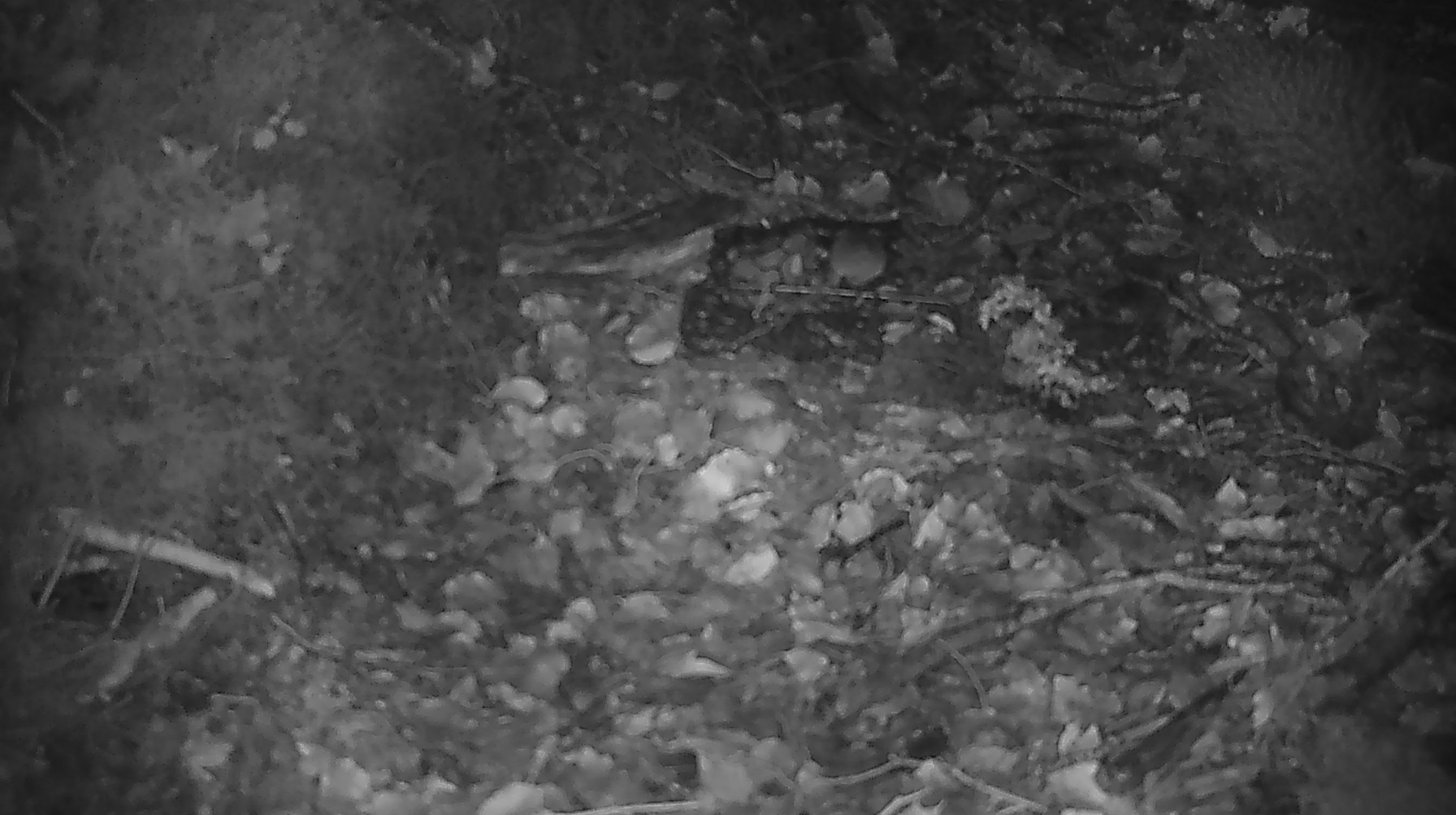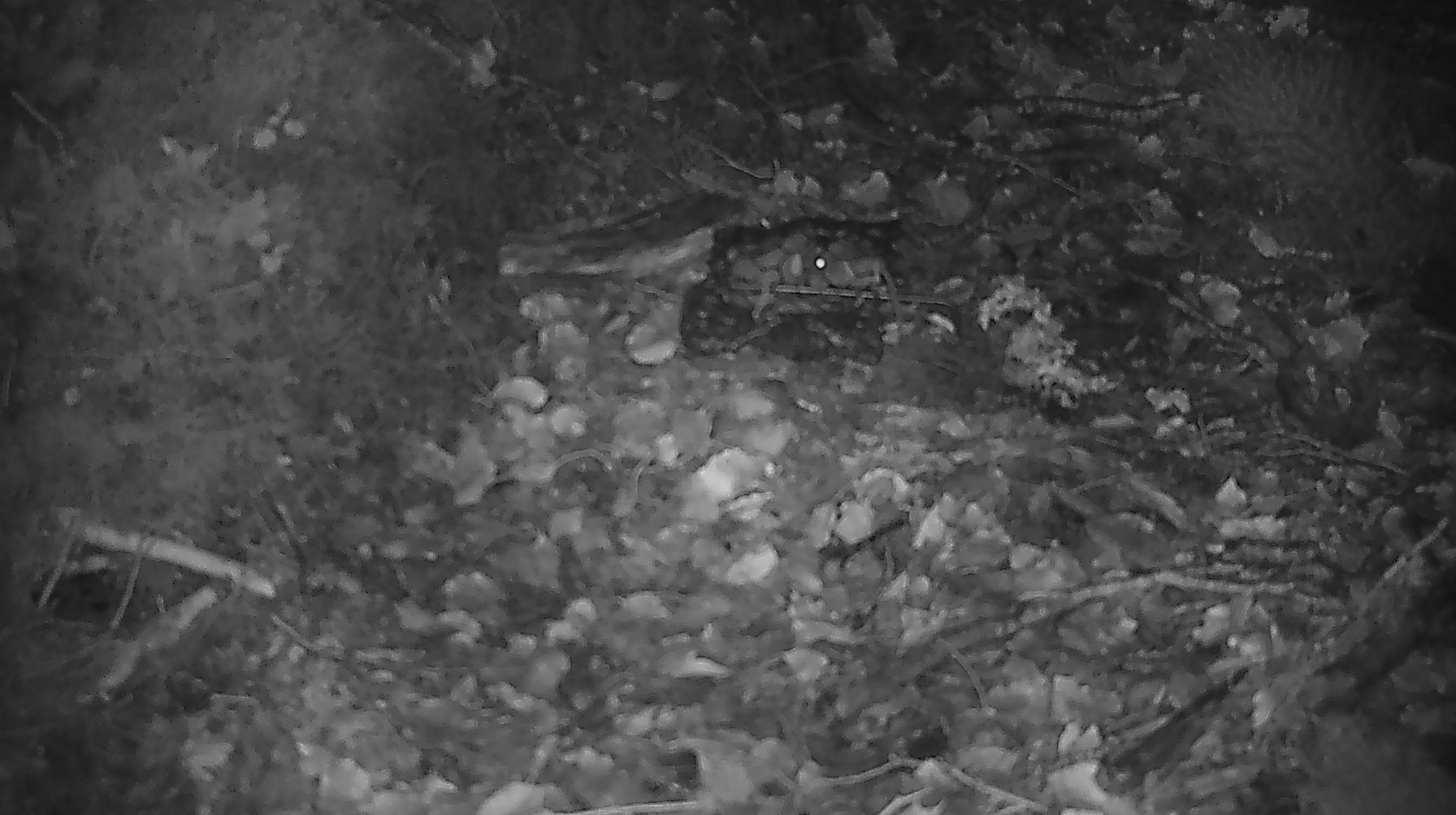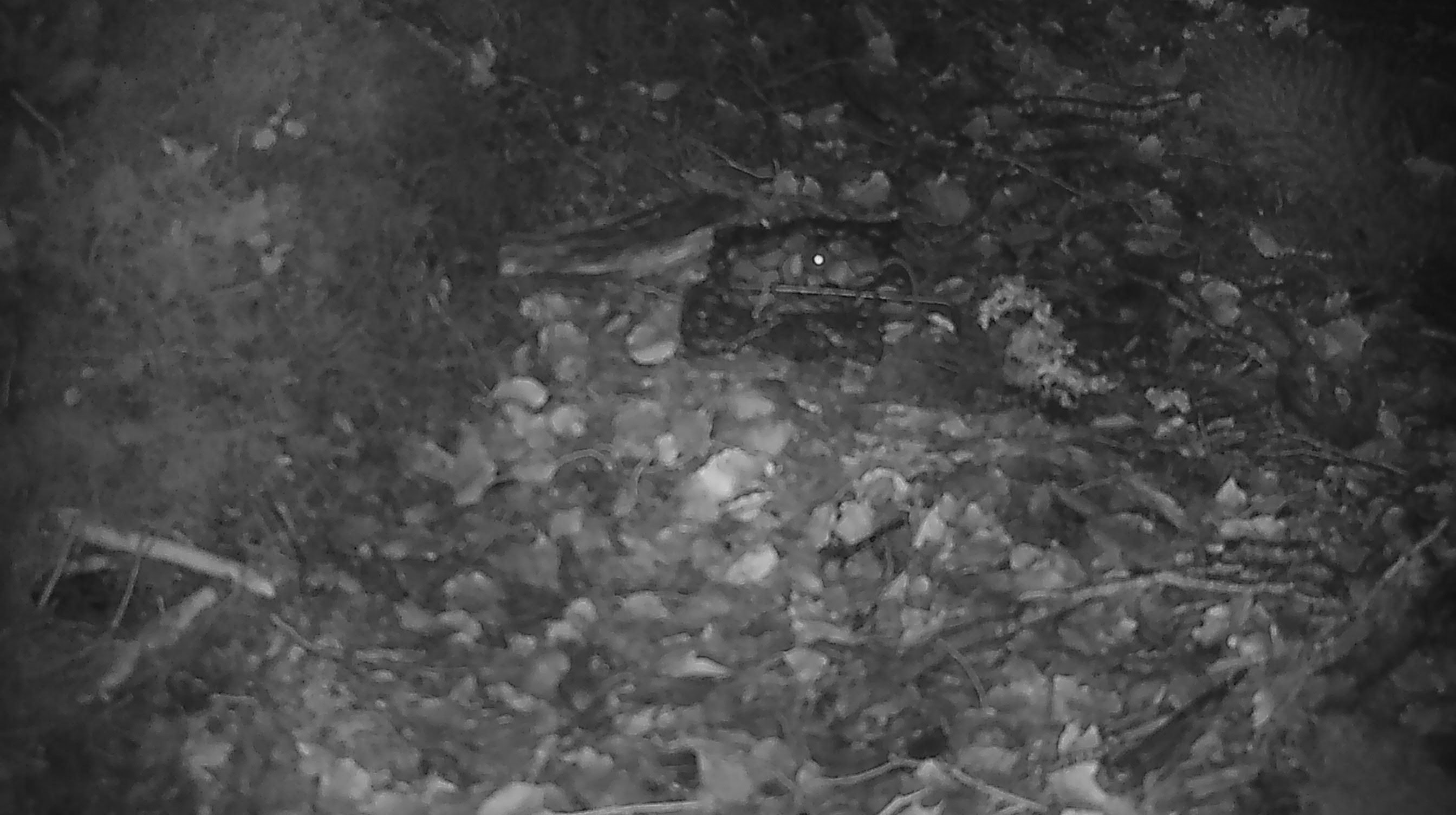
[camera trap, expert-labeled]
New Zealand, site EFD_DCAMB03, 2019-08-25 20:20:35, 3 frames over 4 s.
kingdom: Animalia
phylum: Chordata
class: Mammalia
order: Rodentia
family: Muridae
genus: Mus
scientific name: Mus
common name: mouse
Mouse (Mus).